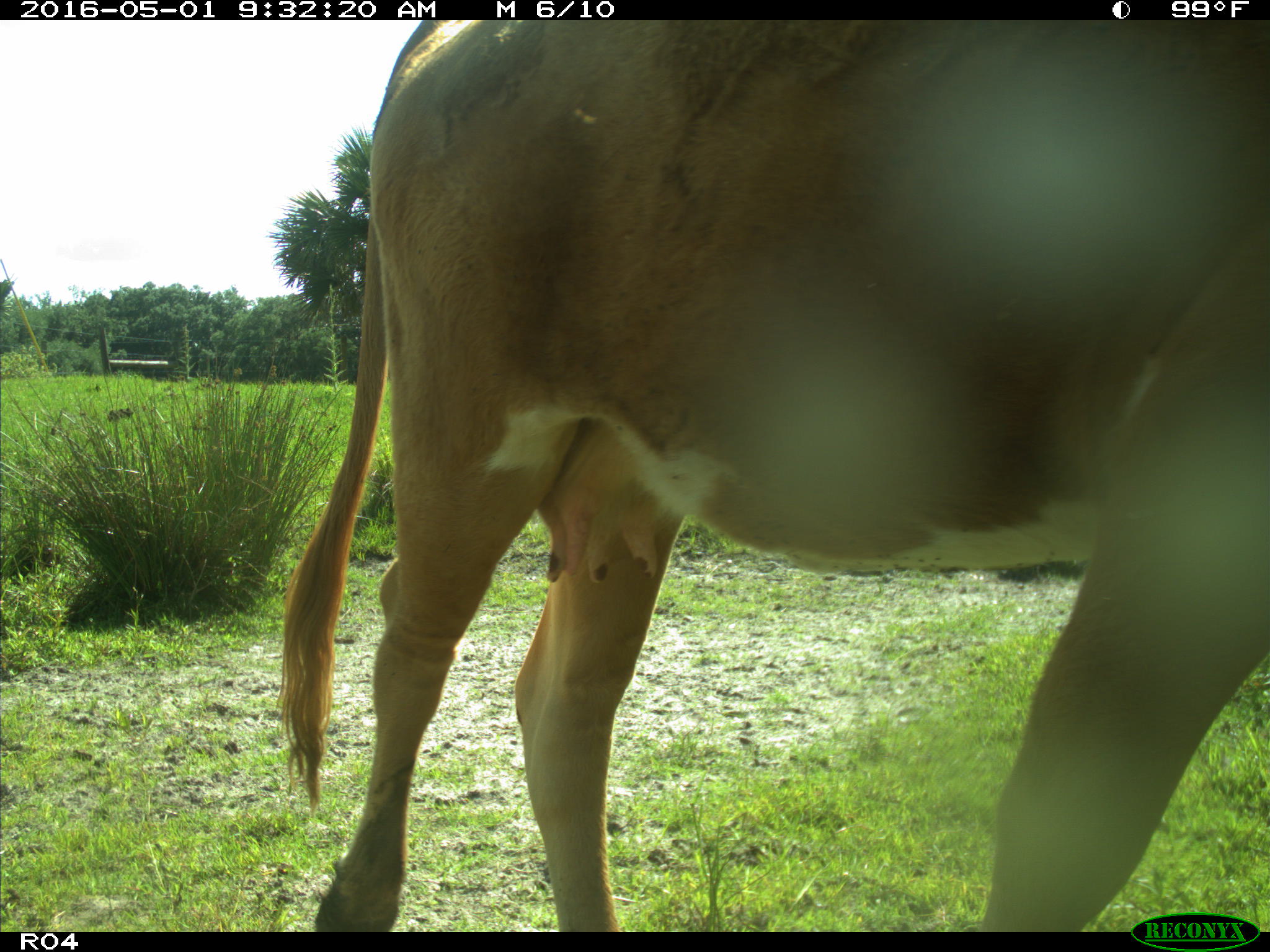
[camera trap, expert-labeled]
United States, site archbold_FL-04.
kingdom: Animalia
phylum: Chordata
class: Mammalia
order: Artiodactyla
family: Bovidae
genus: Bos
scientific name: Bos taurus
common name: domestic cow